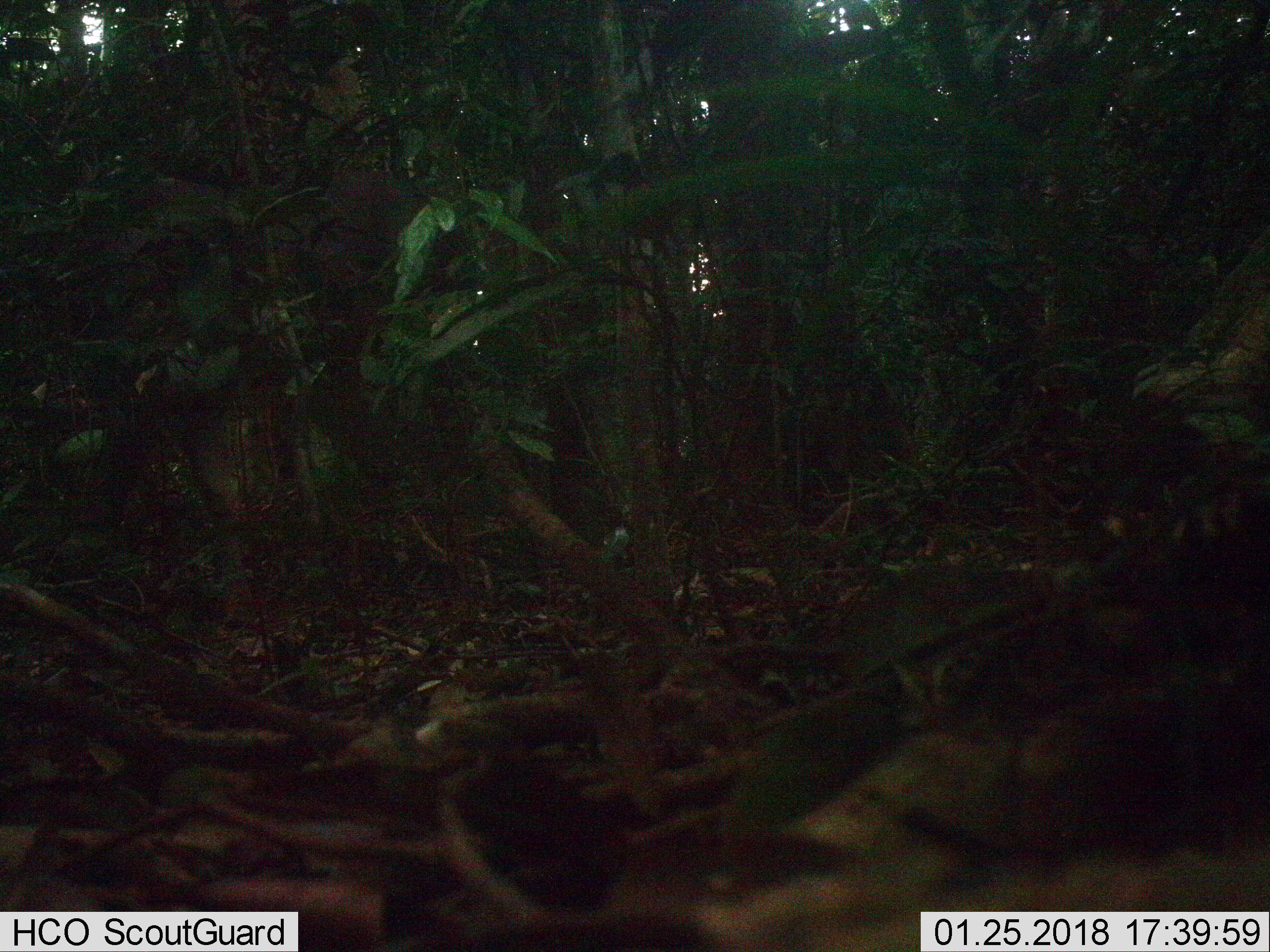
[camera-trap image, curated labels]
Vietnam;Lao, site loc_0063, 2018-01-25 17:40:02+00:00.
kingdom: Animalia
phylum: Chordata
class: Mammalia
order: Artiodactyla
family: Cervidae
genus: Rusa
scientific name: Rusa unicolor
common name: sambar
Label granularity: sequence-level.